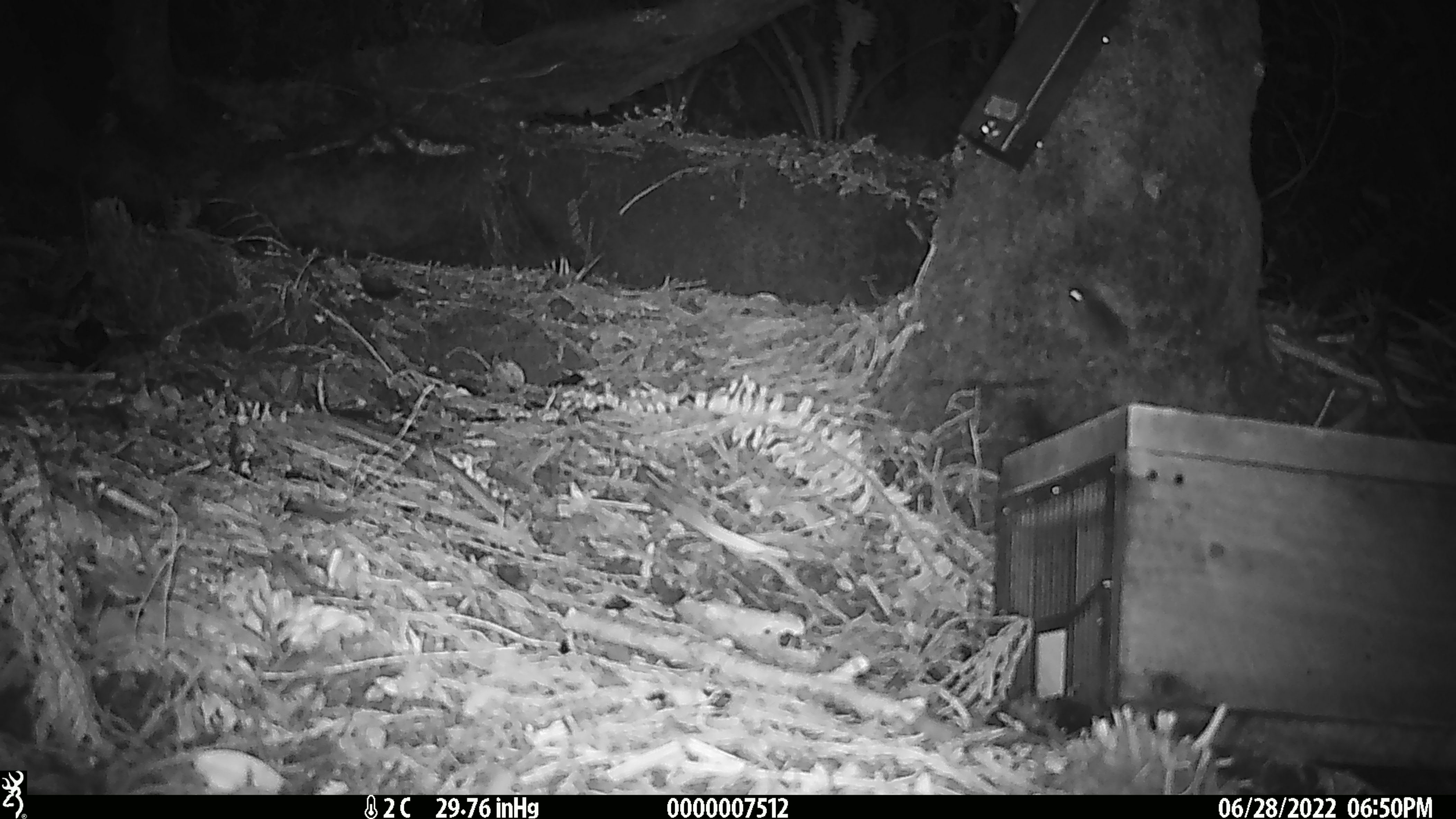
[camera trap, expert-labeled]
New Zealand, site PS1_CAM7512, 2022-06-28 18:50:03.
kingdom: Animalia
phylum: Chordata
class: Mammalia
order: Rodentia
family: Muridae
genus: Mus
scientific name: Mus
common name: mouse